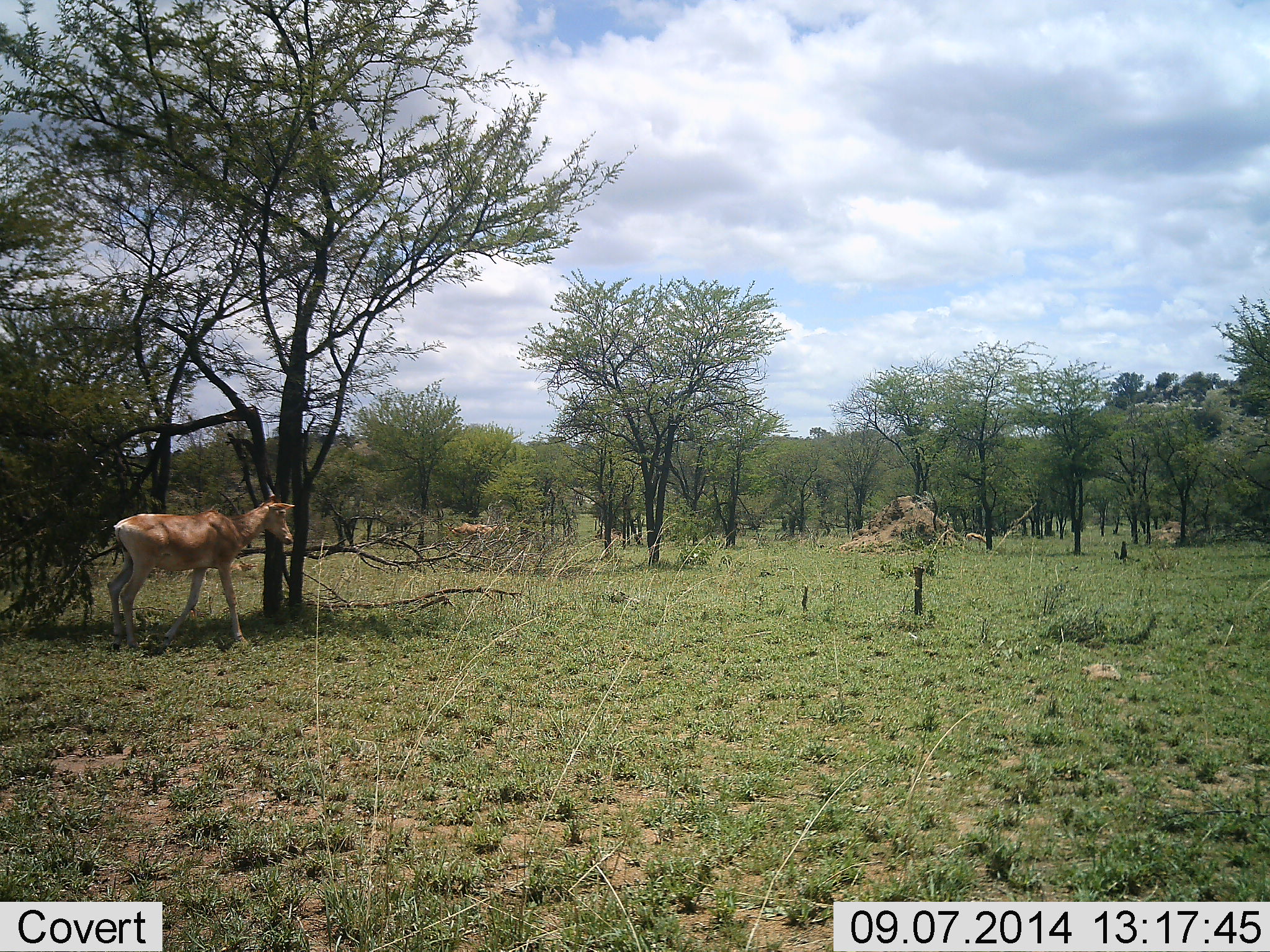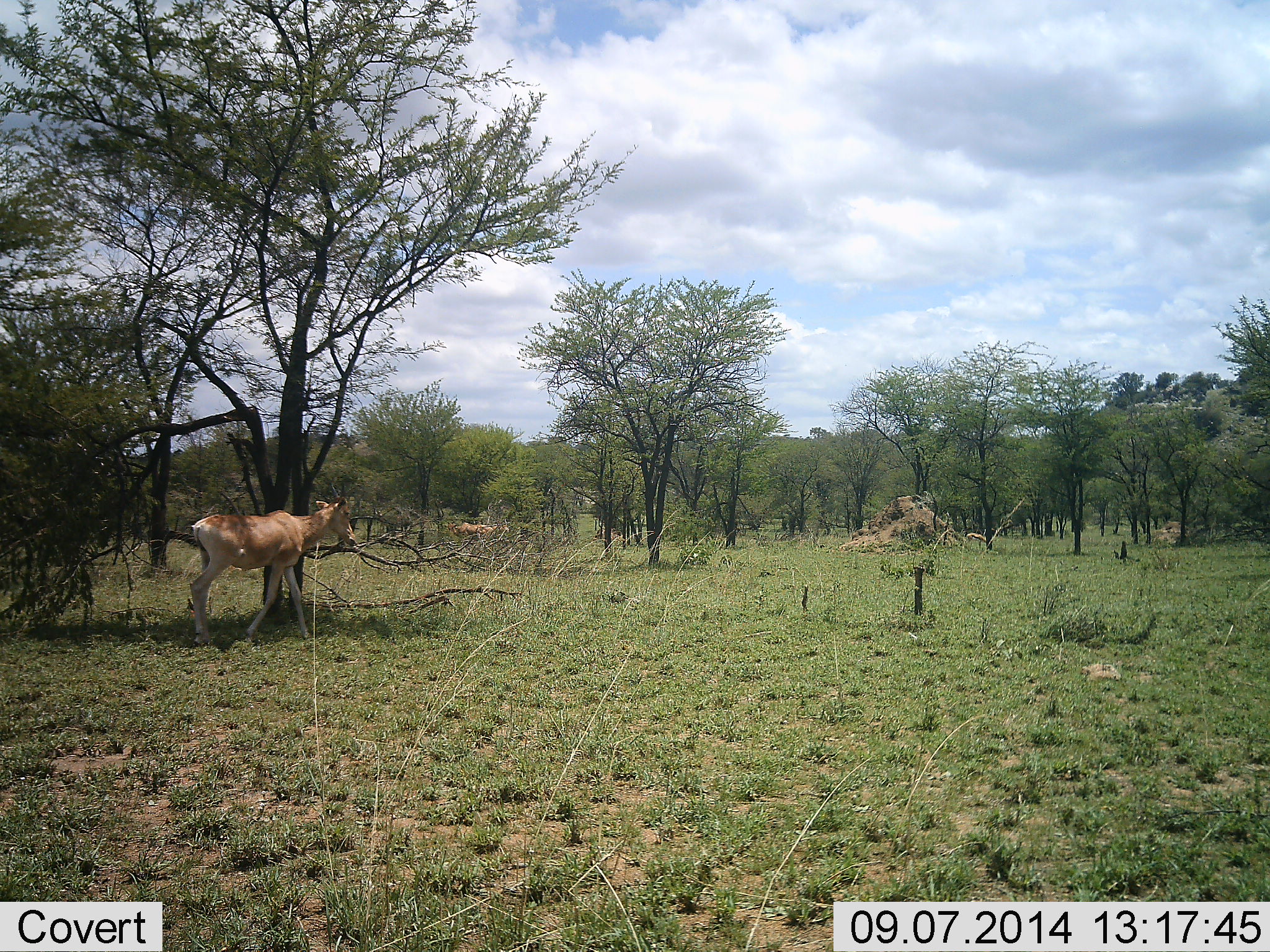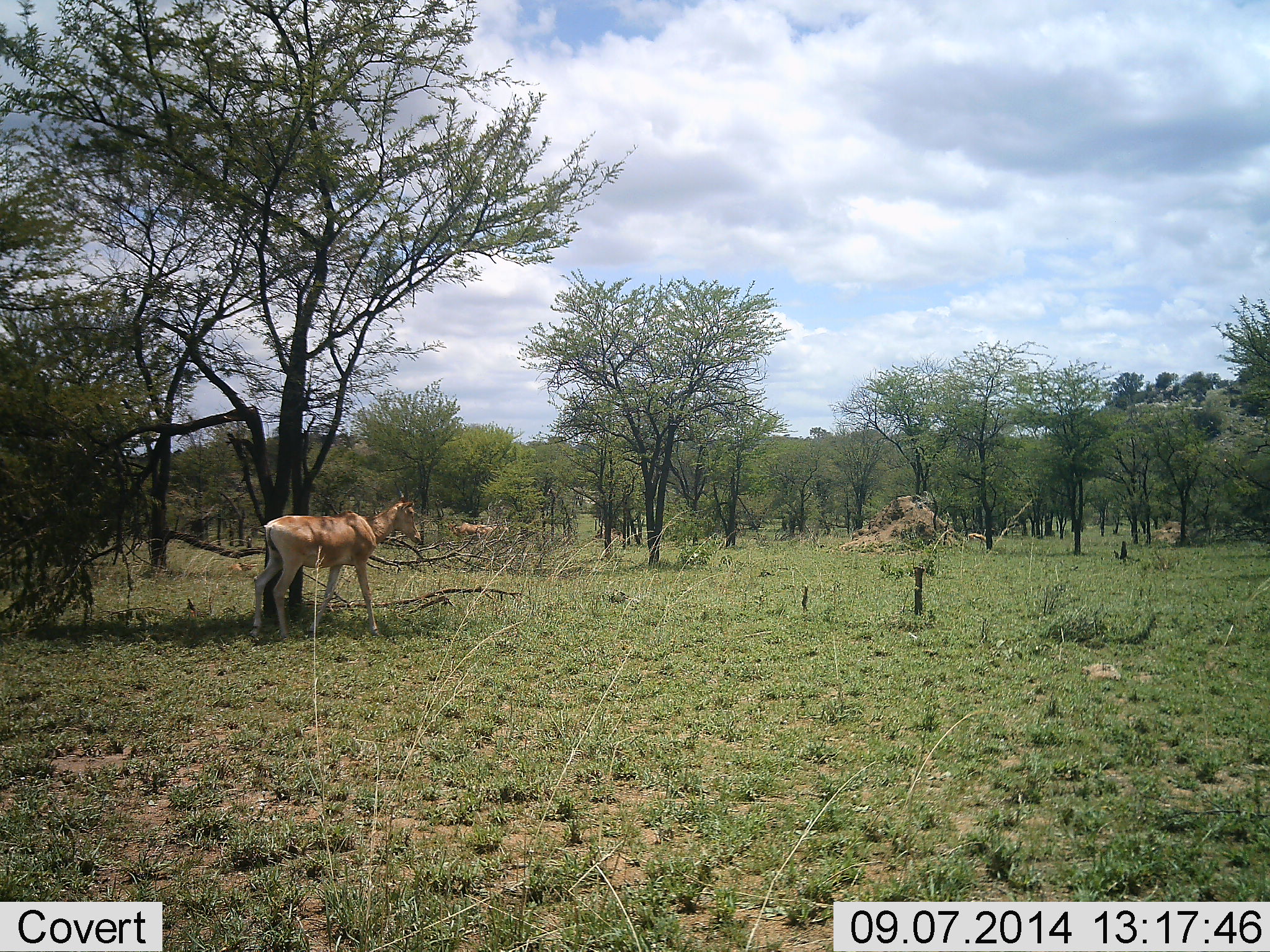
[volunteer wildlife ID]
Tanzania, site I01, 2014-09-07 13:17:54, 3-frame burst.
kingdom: Animalia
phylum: Chordata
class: Mammalia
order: Artiodactyla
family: Bovidae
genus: Alcelaphus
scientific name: Alcelaphus buselaphus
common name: hartebeest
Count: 1.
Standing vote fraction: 20%.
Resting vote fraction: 0%.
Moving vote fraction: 100%.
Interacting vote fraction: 0%.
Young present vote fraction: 20%.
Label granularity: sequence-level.